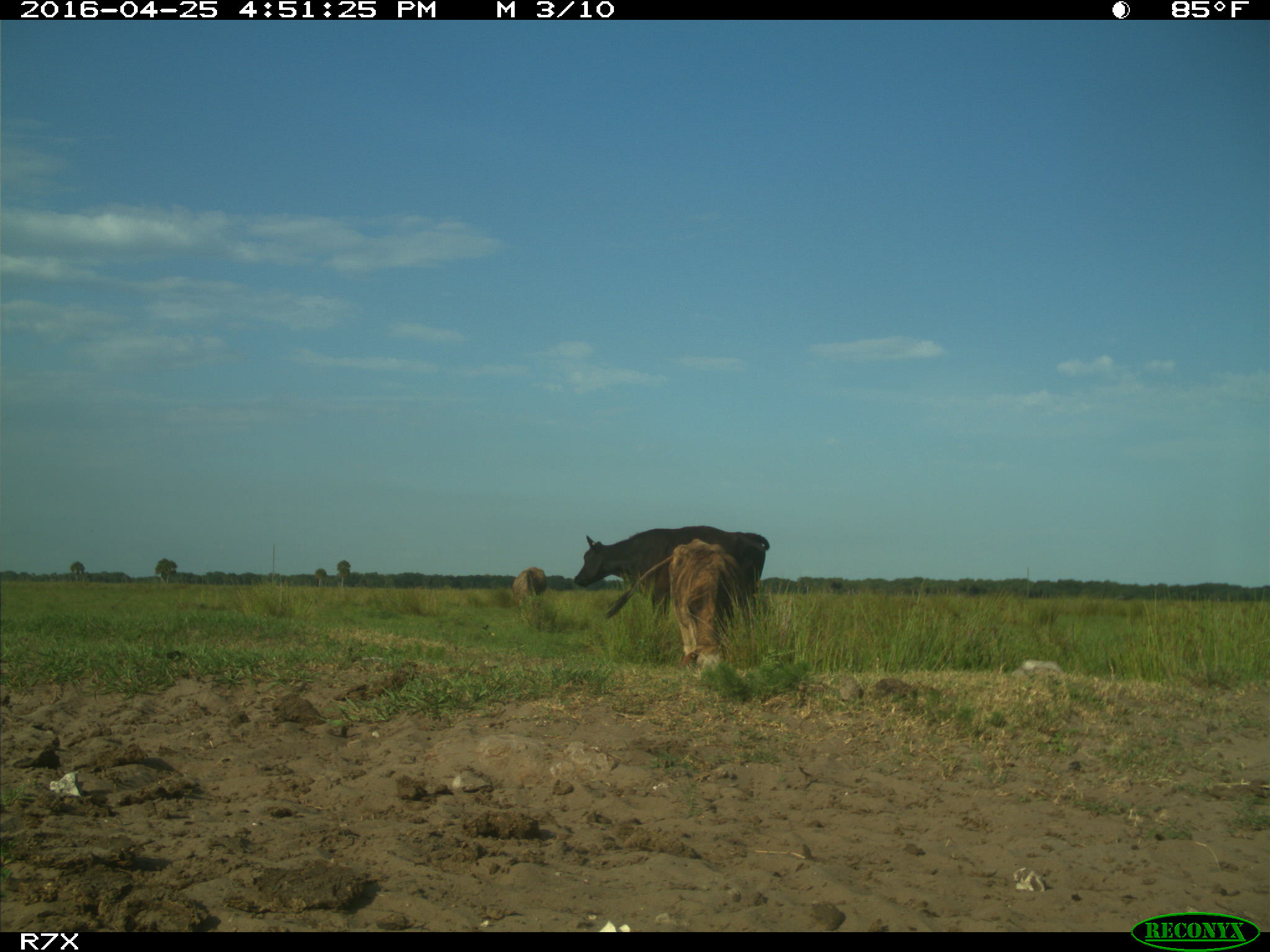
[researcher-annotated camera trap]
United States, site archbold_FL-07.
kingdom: Animalia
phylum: Chordata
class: Mammalia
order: Artiodactyla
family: Bovidae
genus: Bos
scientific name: Bos taurus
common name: domestic cow